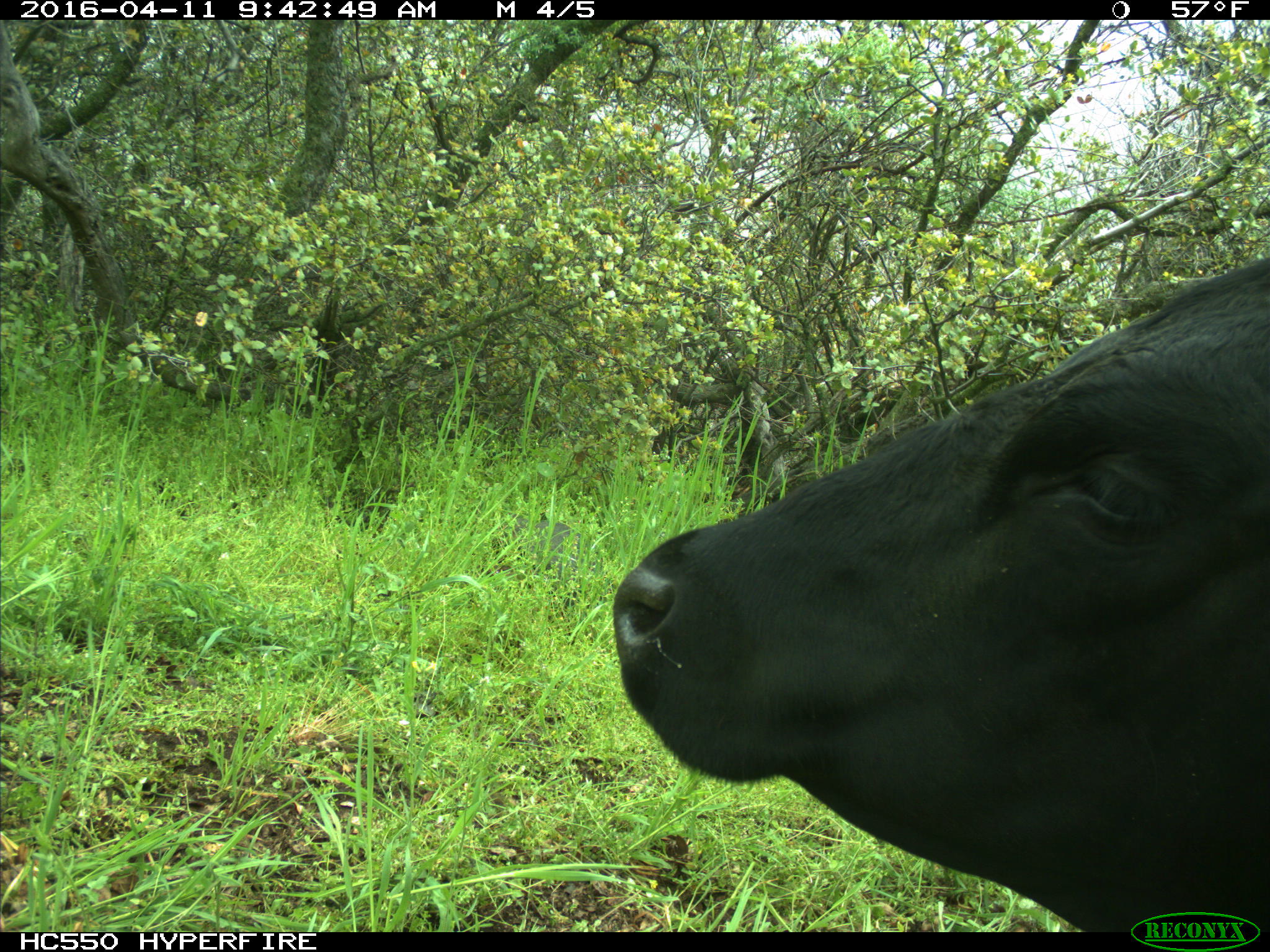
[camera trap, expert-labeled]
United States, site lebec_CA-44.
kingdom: Animalia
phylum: Chordata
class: Mammalia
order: Artiodactyla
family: Bovidae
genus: Bos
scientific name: Bos taurus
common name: domestic cow